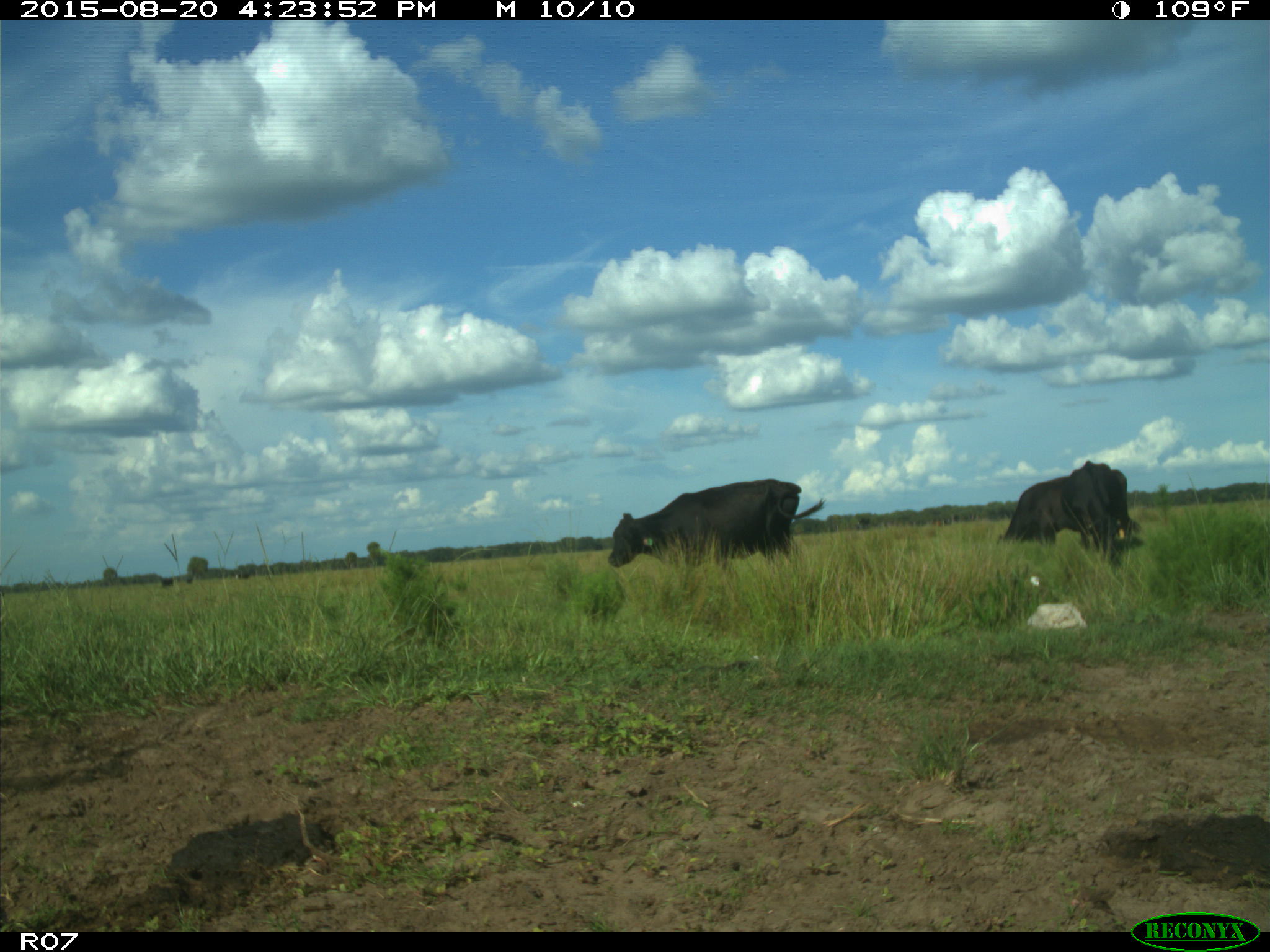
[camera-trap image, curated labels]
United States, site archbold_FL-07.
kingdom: Animalia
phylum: Chordata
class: Mammalia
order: Artiodactyla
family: Bovidae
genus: Bos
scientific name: Bos taurus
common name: domestic cow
Bos taurus (domestic cow).